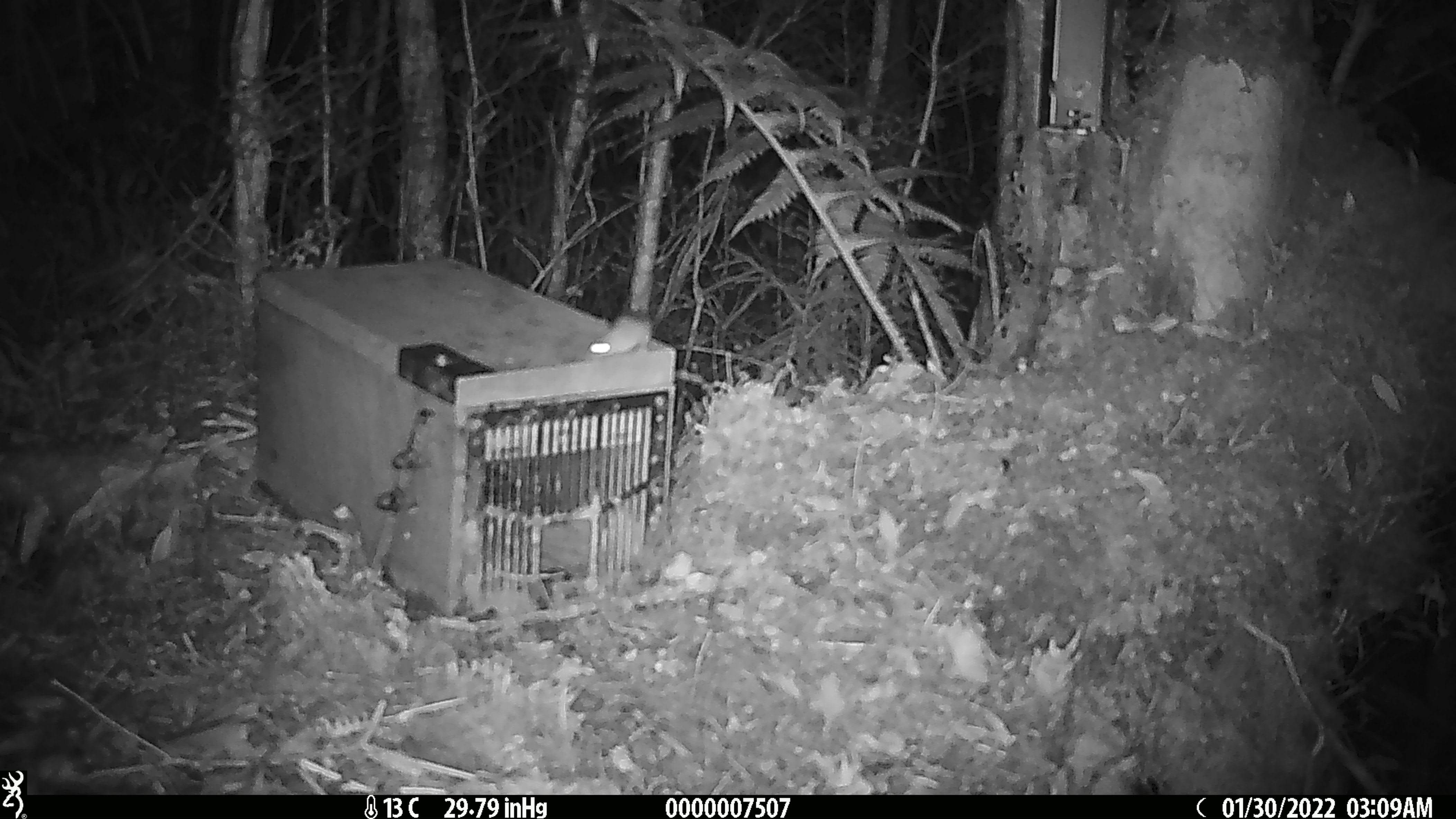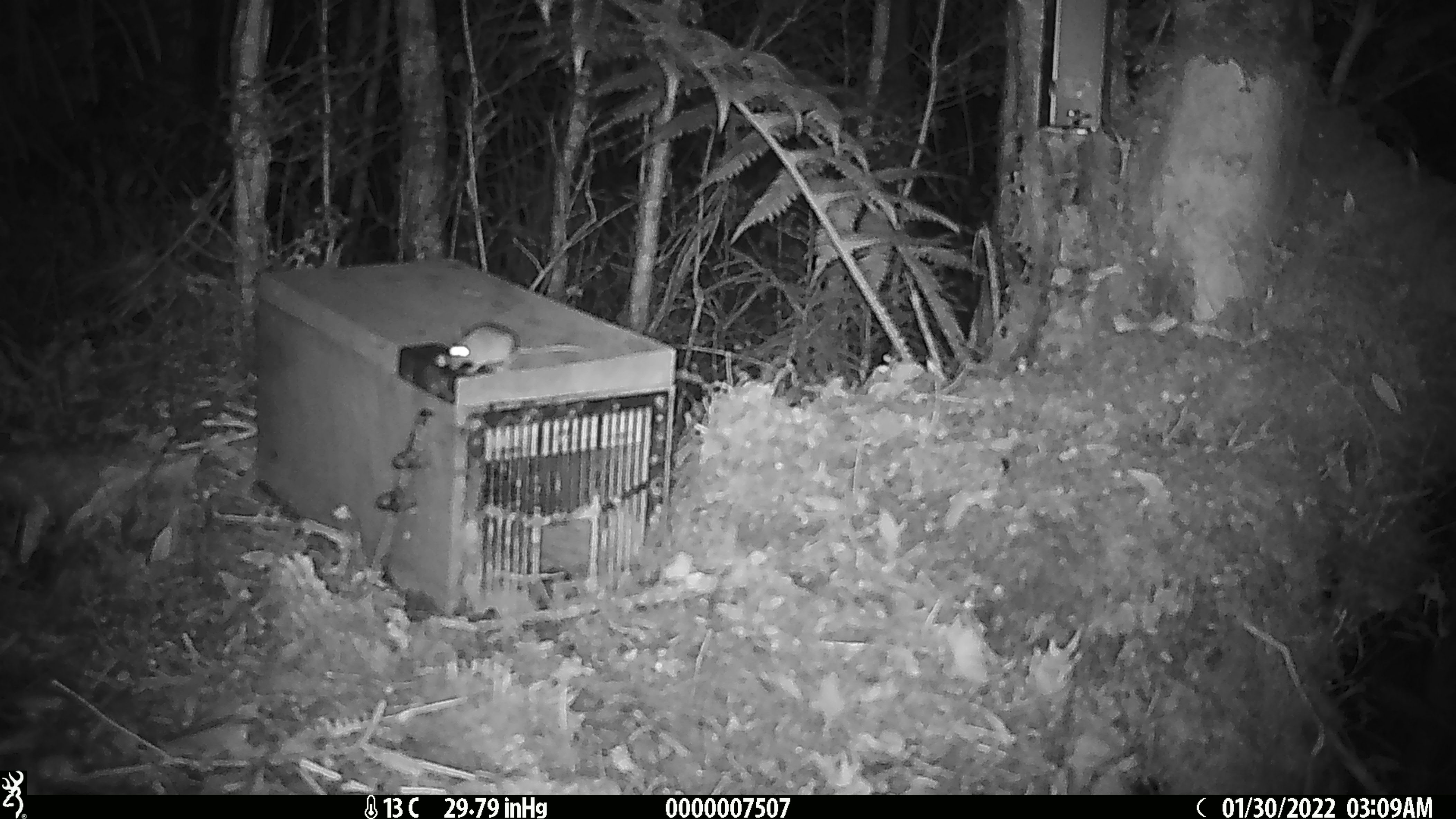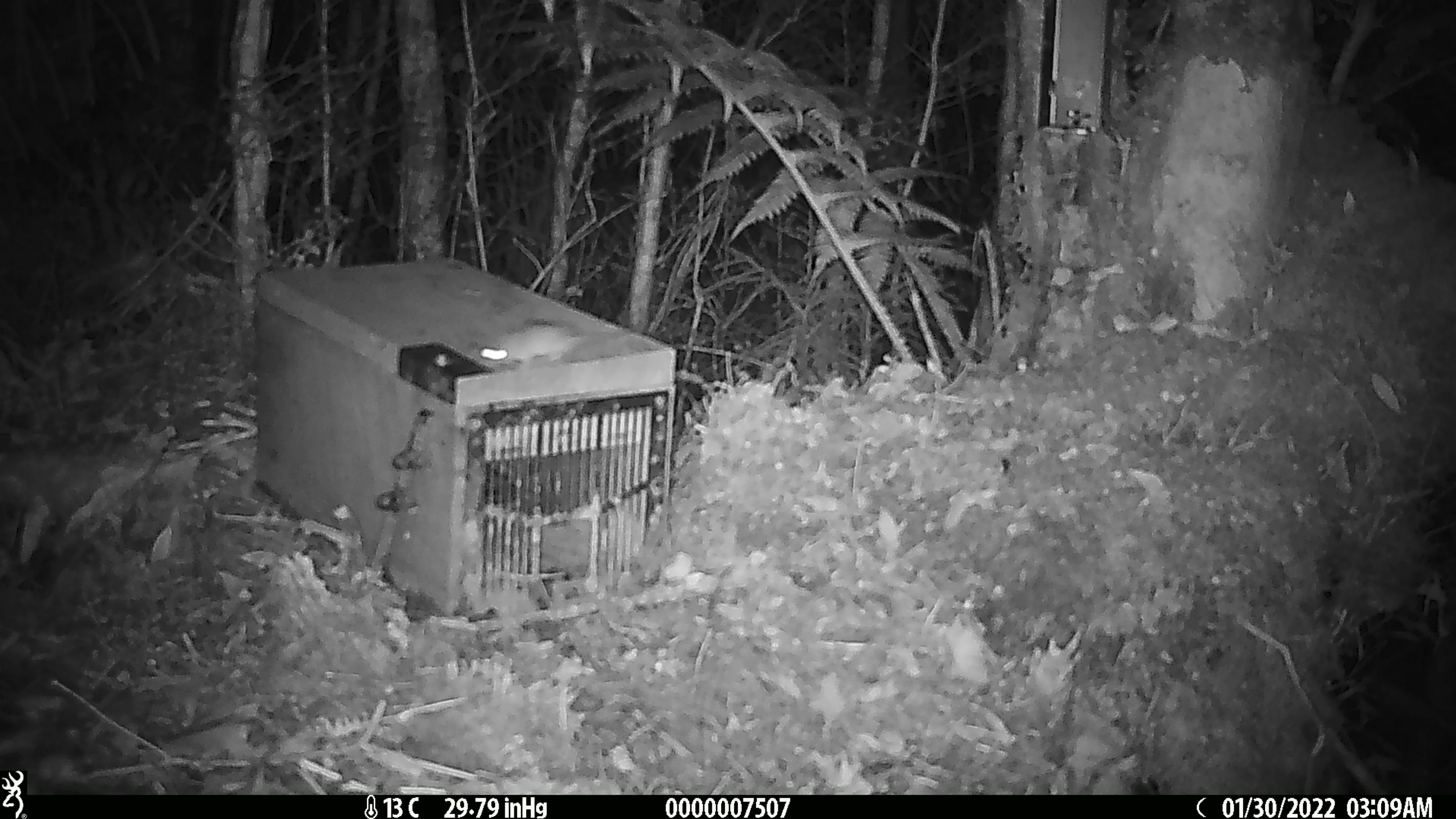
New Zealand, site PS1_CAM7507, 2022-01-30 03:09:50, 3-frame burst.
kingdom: Animalia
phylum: Chordata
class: Mammalia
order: Rodentia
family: Muridae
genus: Mus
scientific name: Mus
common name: mouse